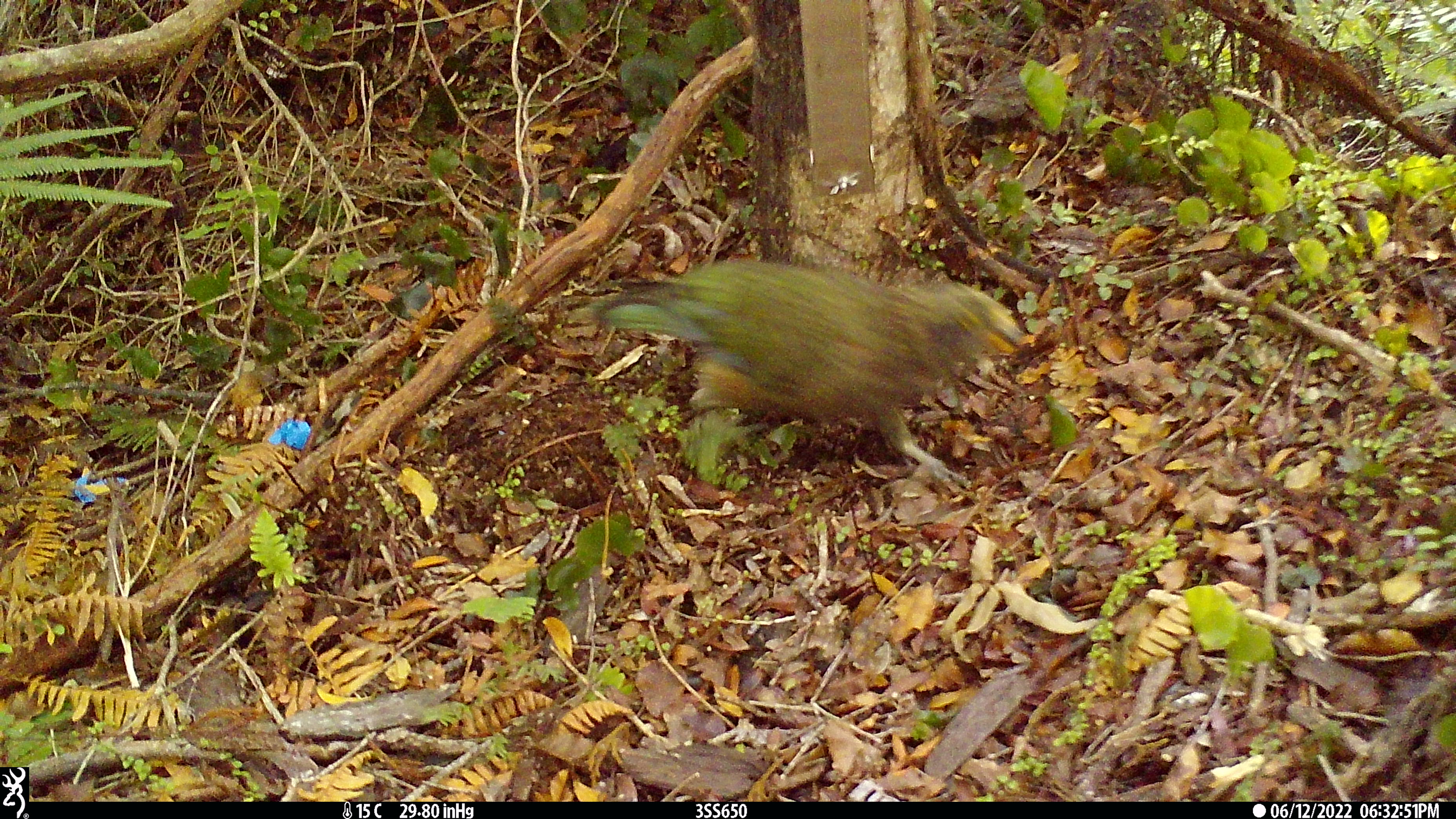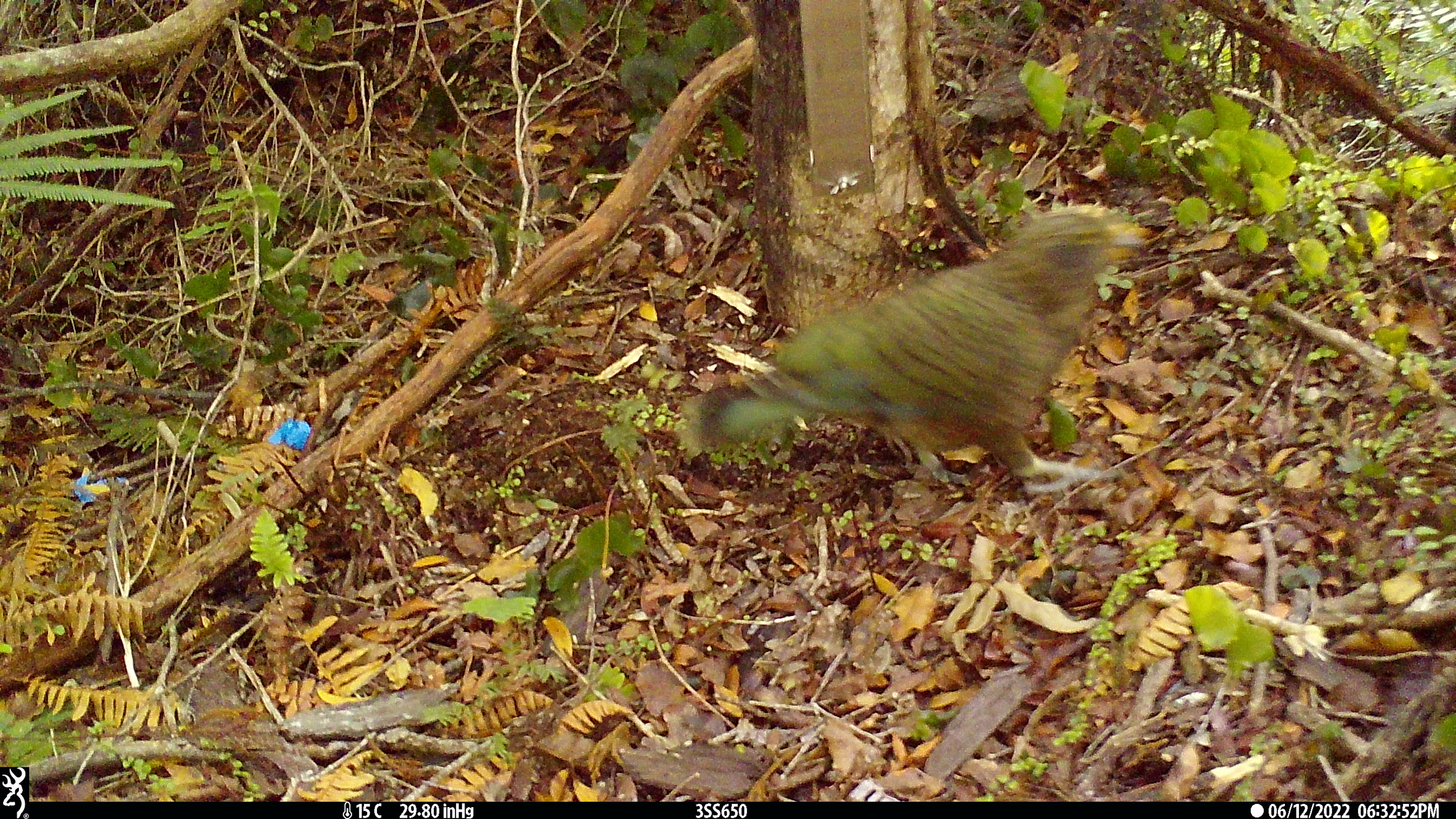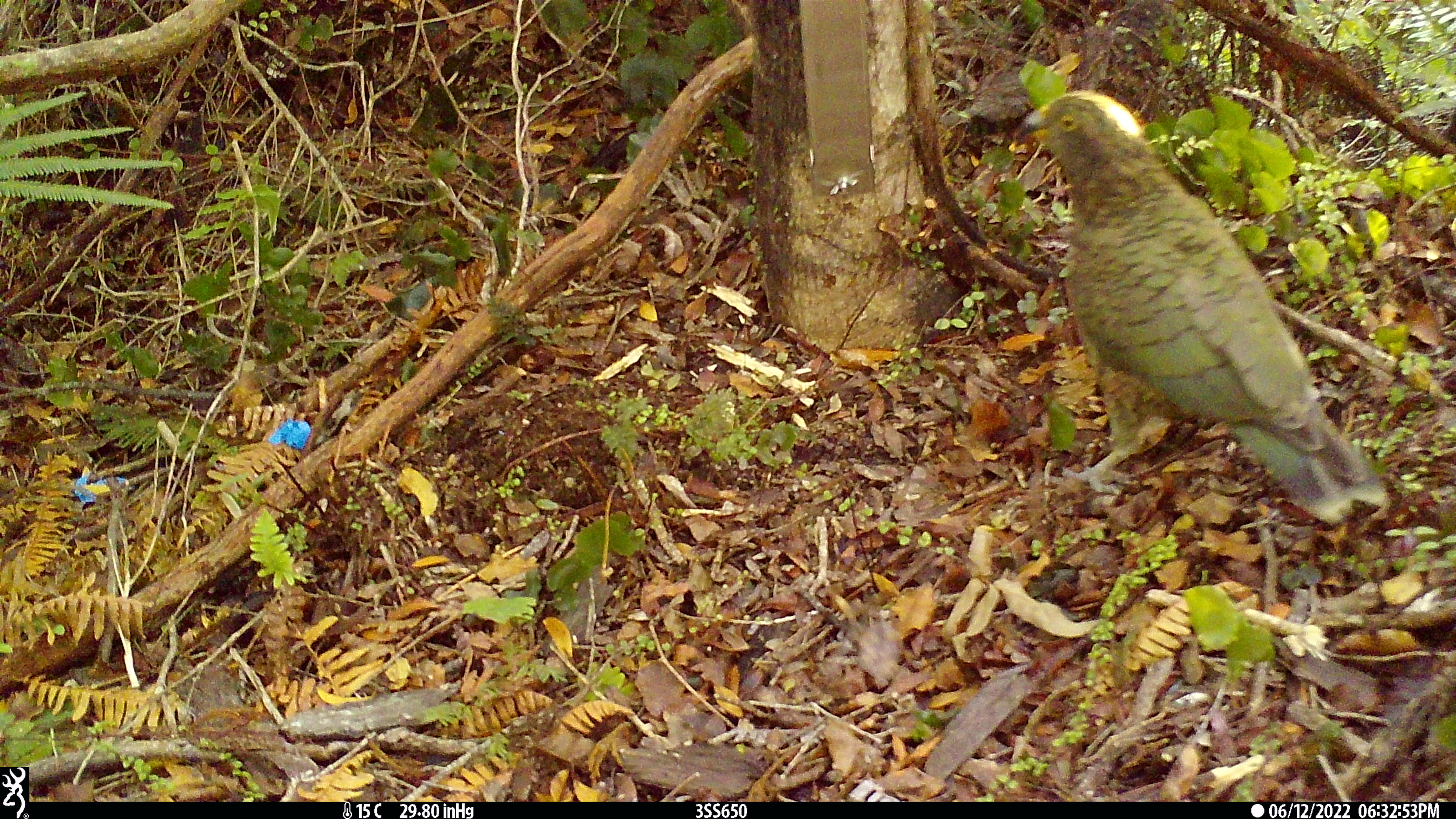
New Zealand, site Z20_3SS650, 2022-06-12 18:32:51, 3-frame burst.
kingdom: Animalia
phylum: Chordata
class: Aves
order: Psittaciformes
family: Strigopidae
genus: Nestor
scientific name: Nestor notabilis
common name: kea